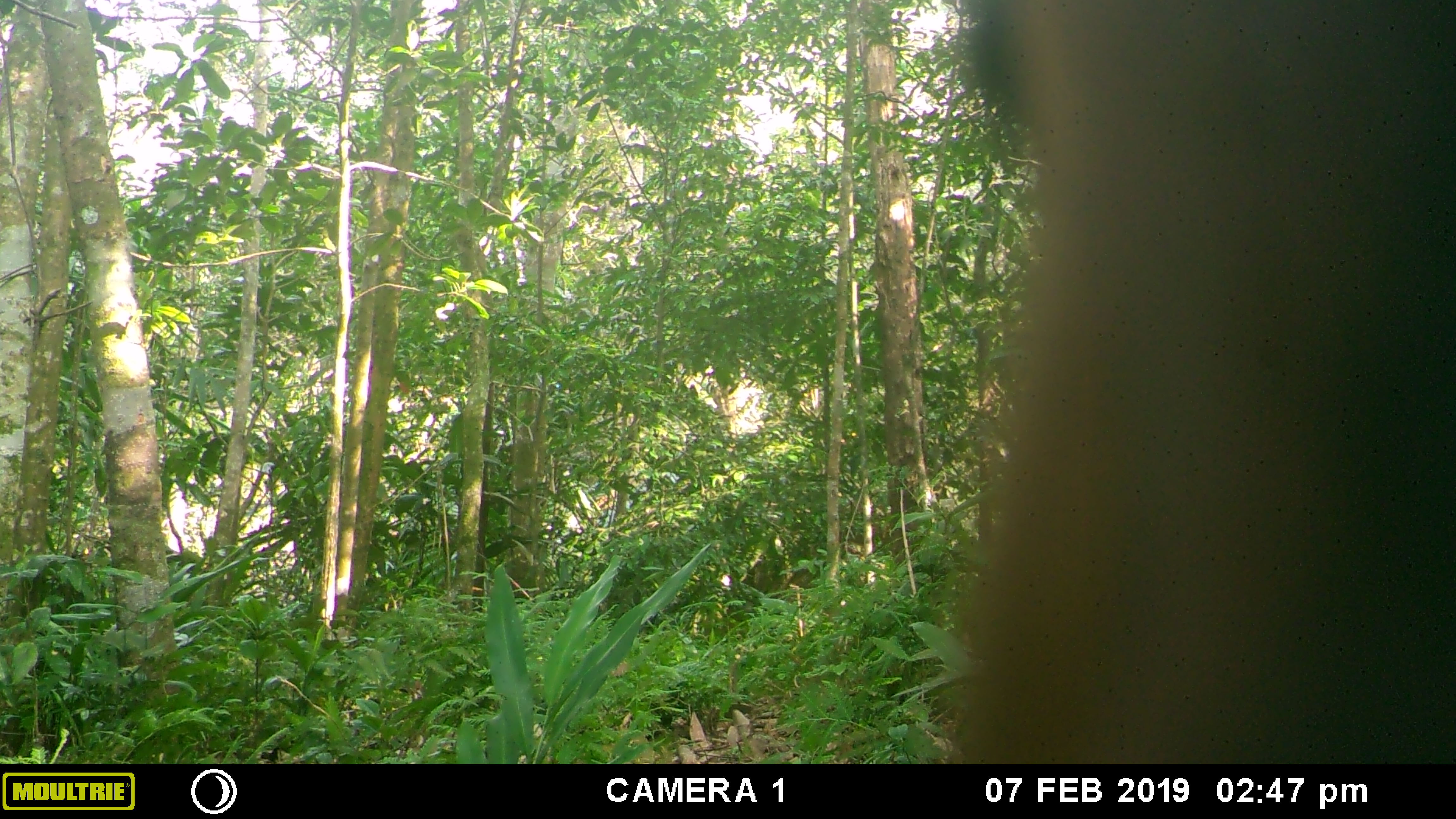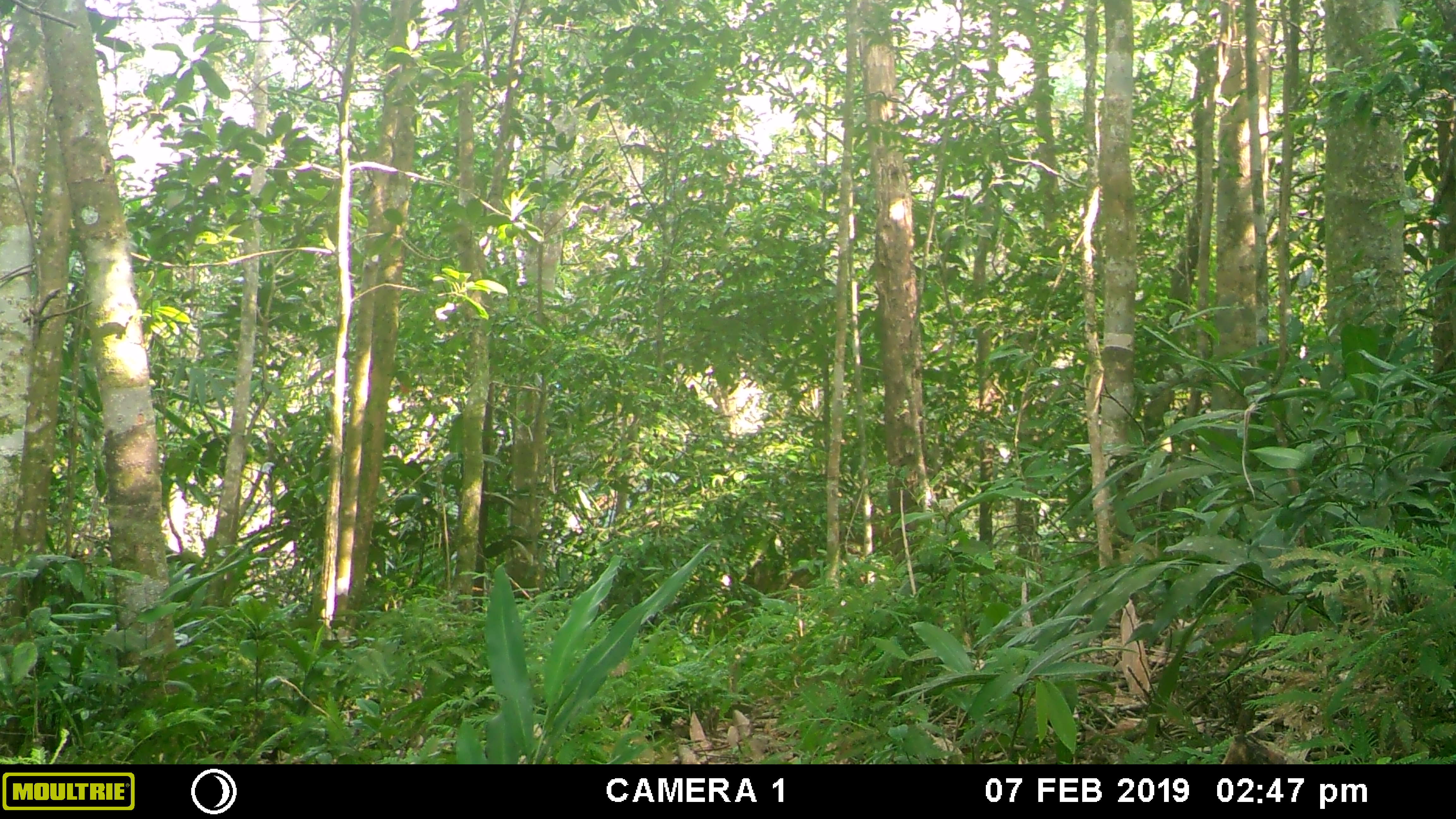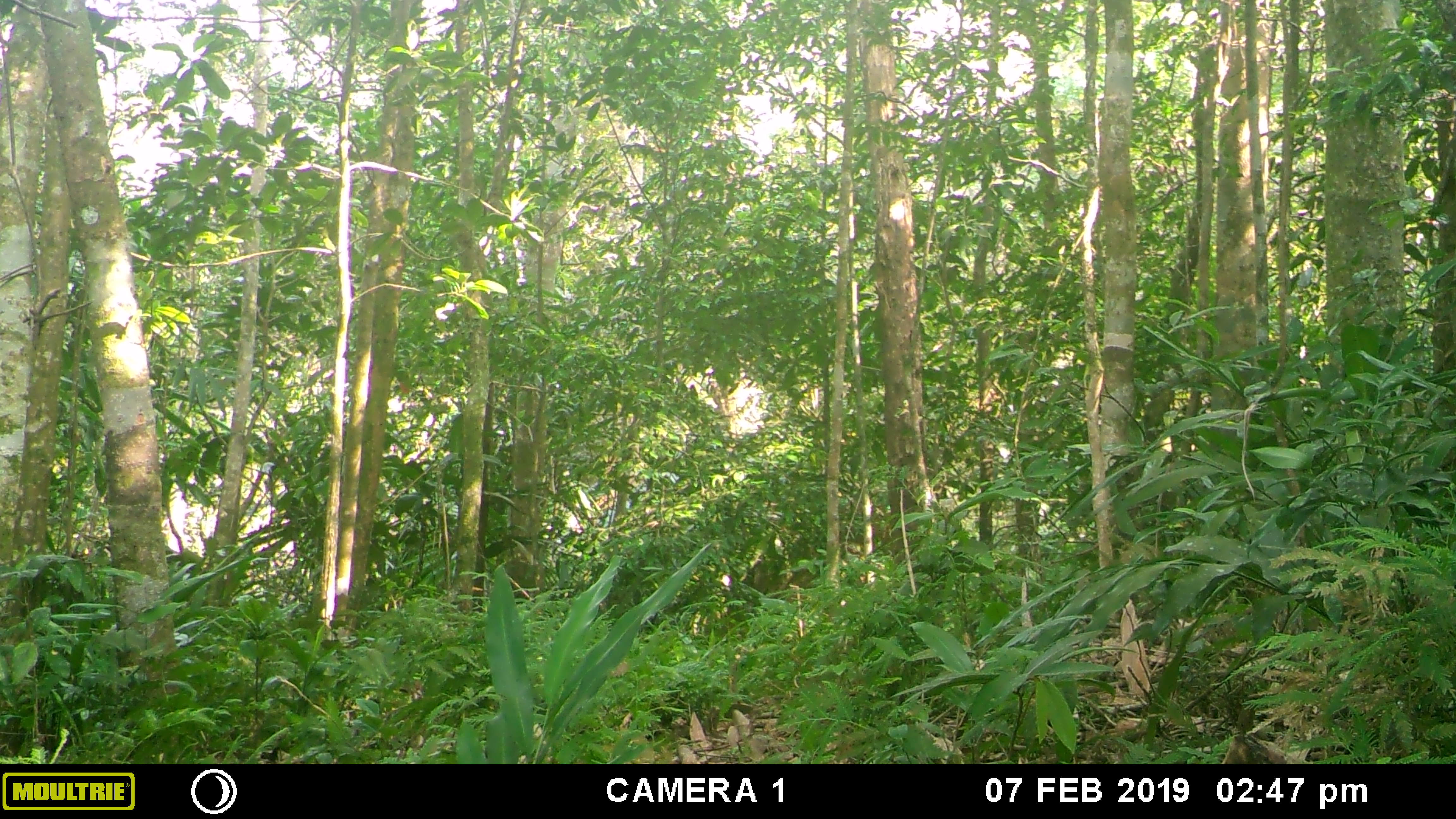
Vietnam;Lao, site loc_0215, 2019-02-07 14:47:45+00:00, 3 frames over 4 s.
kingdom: Animalia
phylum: Chordata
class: Mammalia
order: Artiodactyla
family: Cervidae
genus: Rusa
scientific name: Rusa unicolor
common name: sambar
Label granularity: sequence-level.